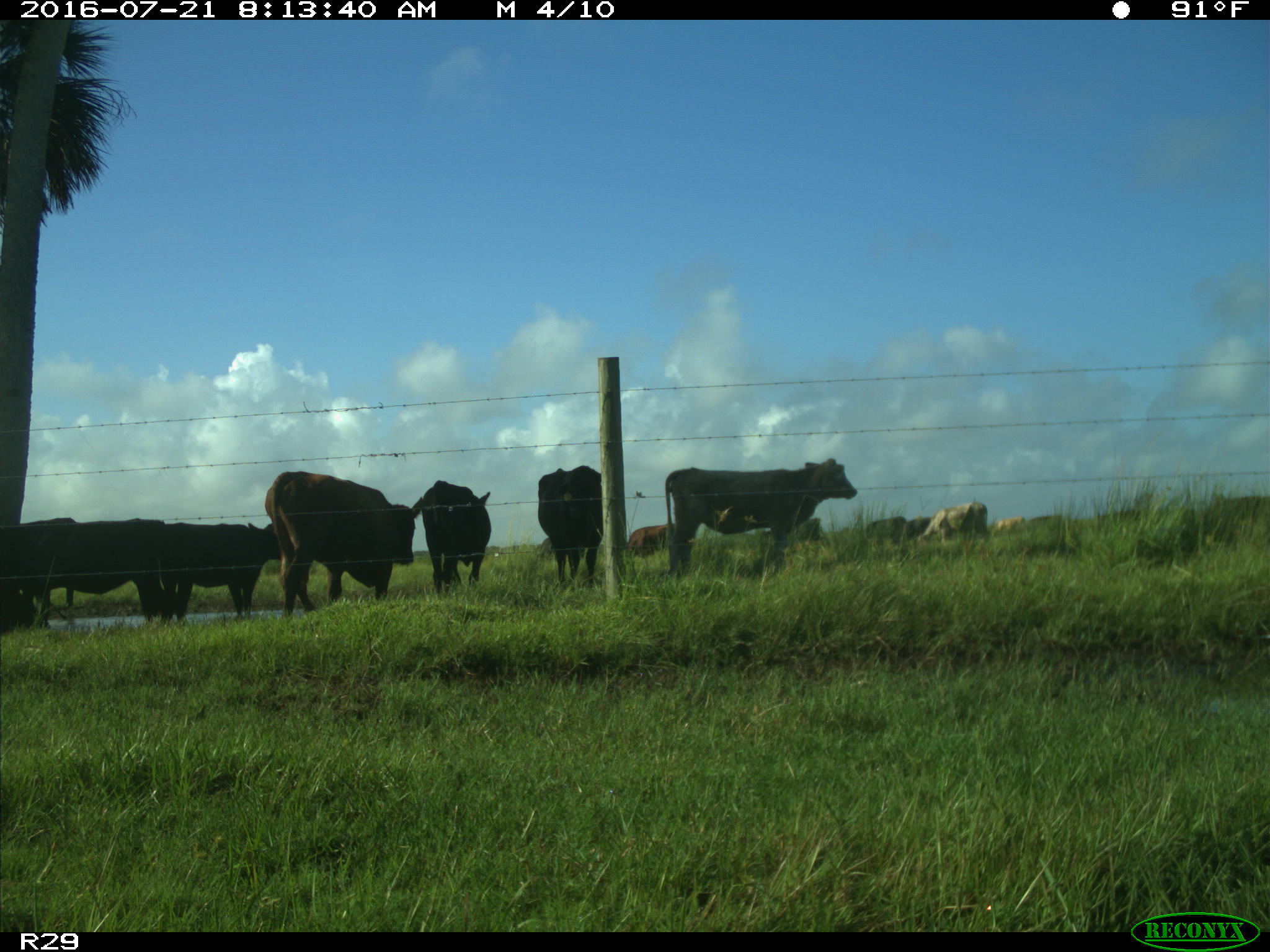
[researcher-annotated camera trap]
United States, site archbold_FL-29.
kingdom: Animalia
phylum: Chordata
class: Mammalia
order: Artiodactyla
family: Bovidae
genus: Bos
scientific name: Bos taurus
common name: domestic cow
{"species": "Bos taurus (domestic cow)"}